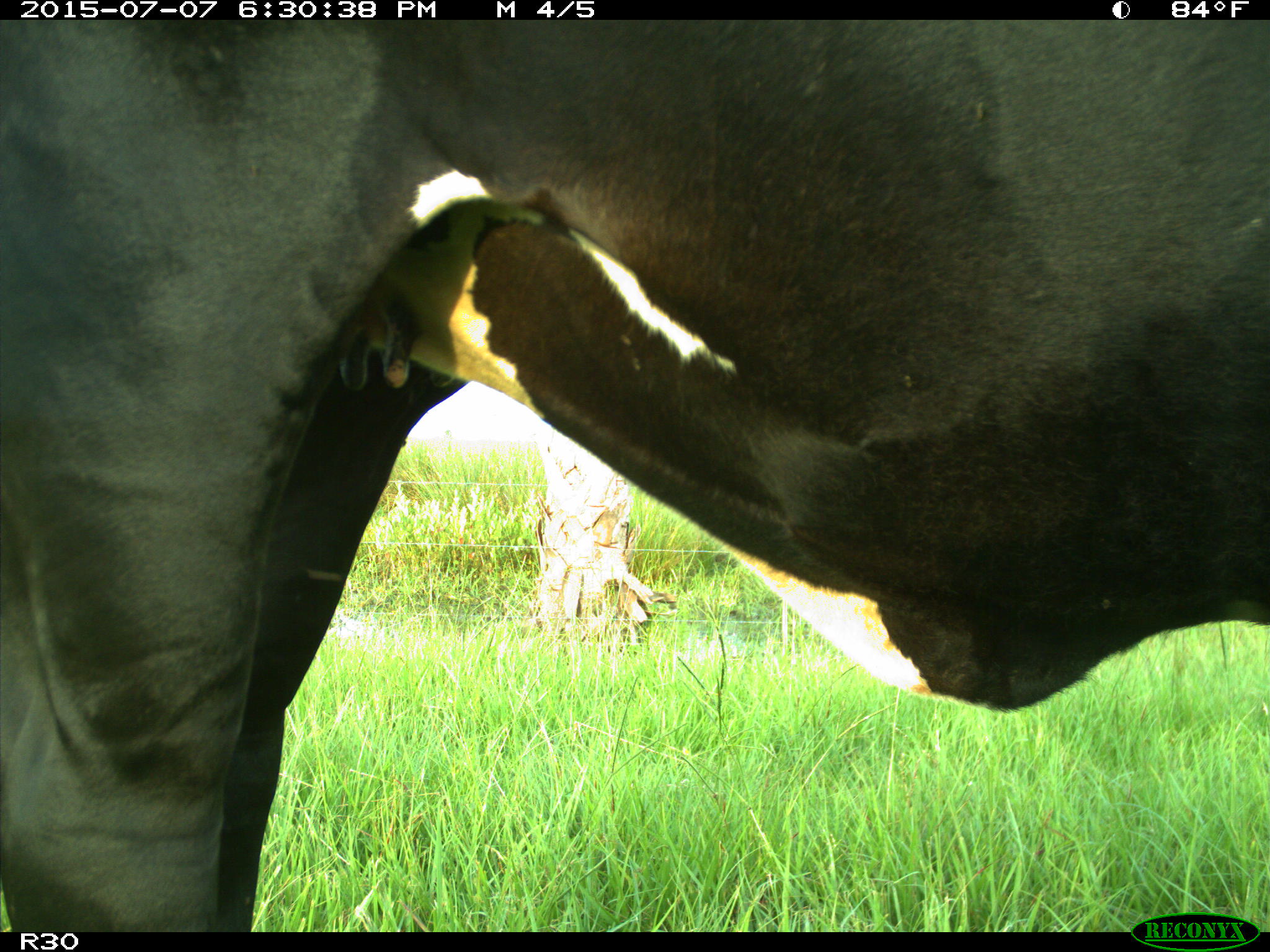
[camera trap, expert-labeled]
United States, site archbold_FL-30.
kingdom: Animalia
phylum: Chordata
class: Mammalia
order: Artiodactyla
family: Bovidae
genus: Bos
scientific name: Bos taurus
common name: domestic cow